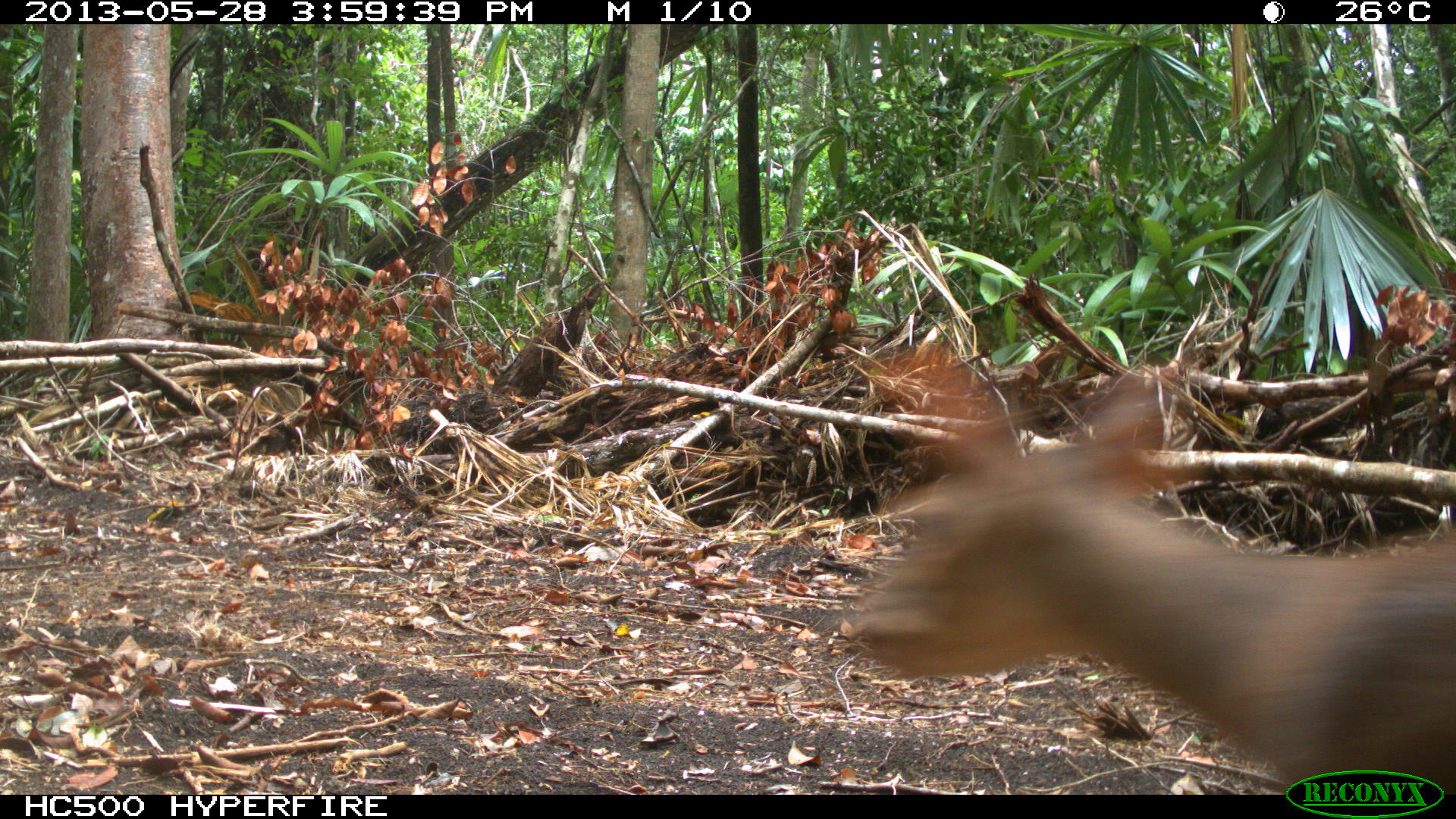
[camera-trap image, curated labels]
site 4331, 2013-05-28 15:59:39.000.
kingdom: Animalia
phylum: Chordata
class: Mammalia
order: Artiodactyla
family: Cervidae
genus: Mazama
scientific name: Mazama temama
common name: central american red brocket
Mazama temama (central american red brocket), count 1, sex male.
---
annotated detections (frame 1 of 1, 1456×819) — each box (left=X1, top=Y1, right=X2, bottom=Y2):
mazama temama: (left=845, top=352, right=1456, bottom=795)